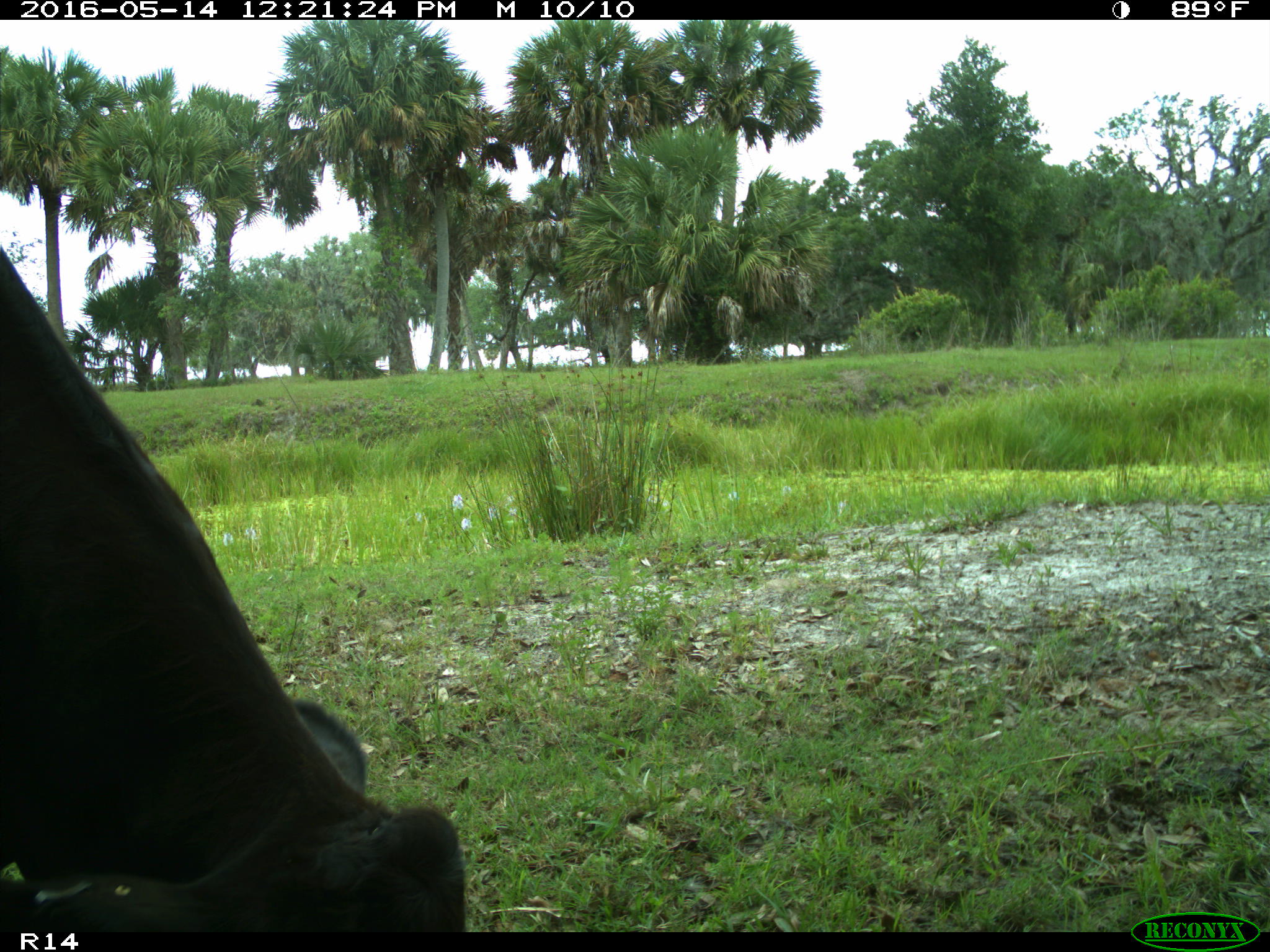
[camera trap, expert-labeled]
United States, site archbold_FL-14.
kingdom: Animalia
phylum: Chordata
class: Mammalia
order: Artiodactyla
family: Bovidae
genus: Bos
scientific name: Bos taurus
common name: domestic cow